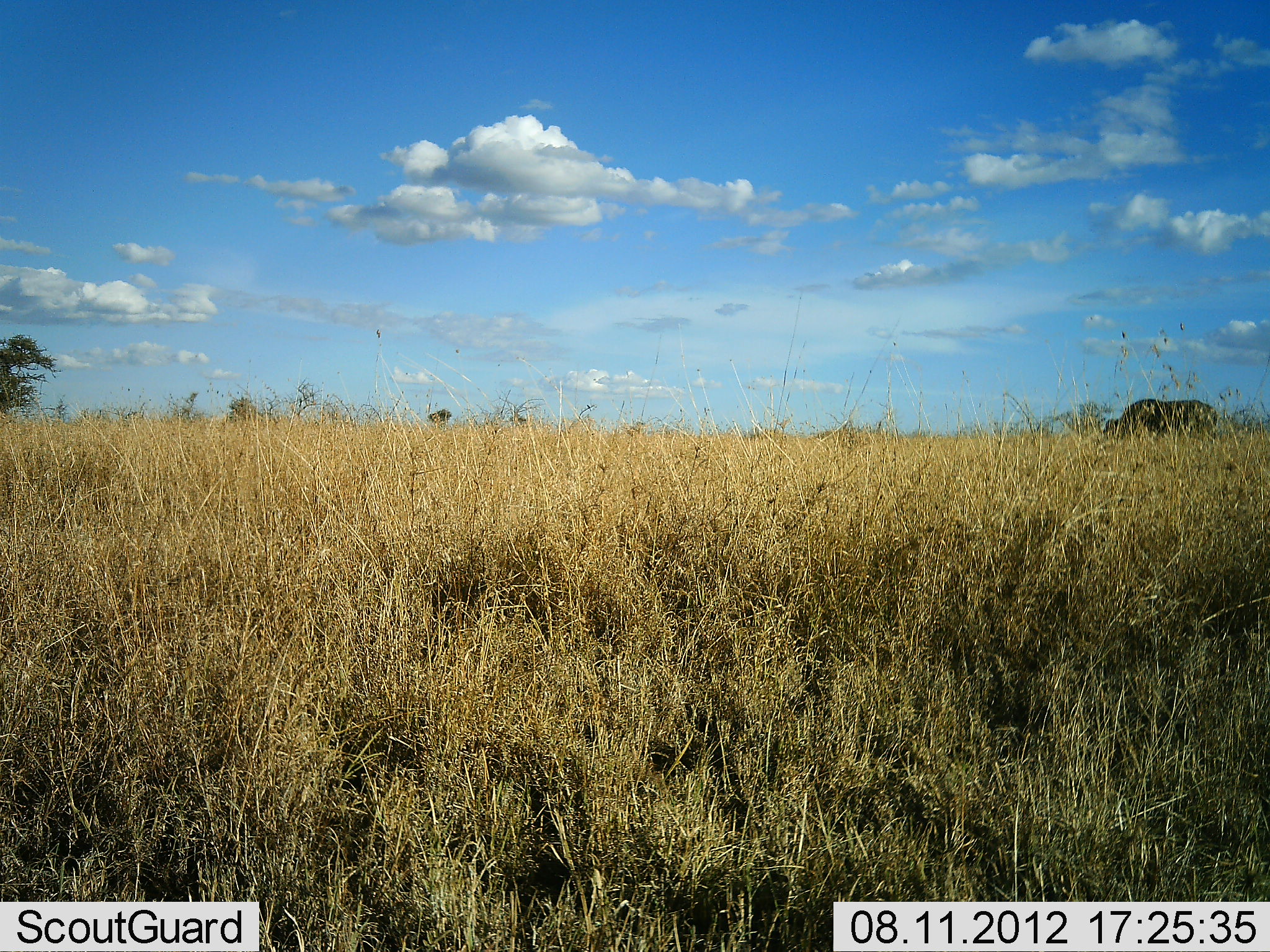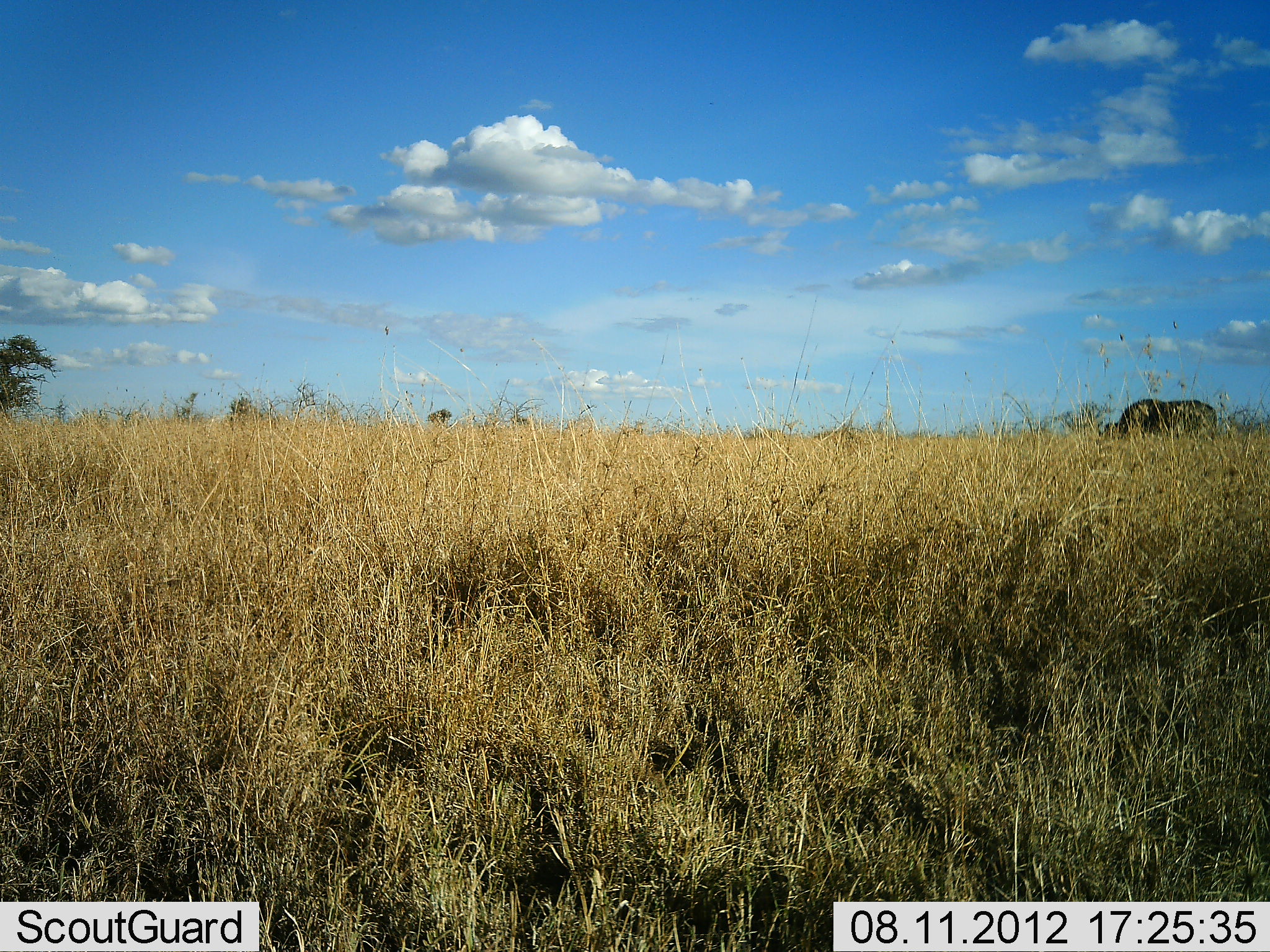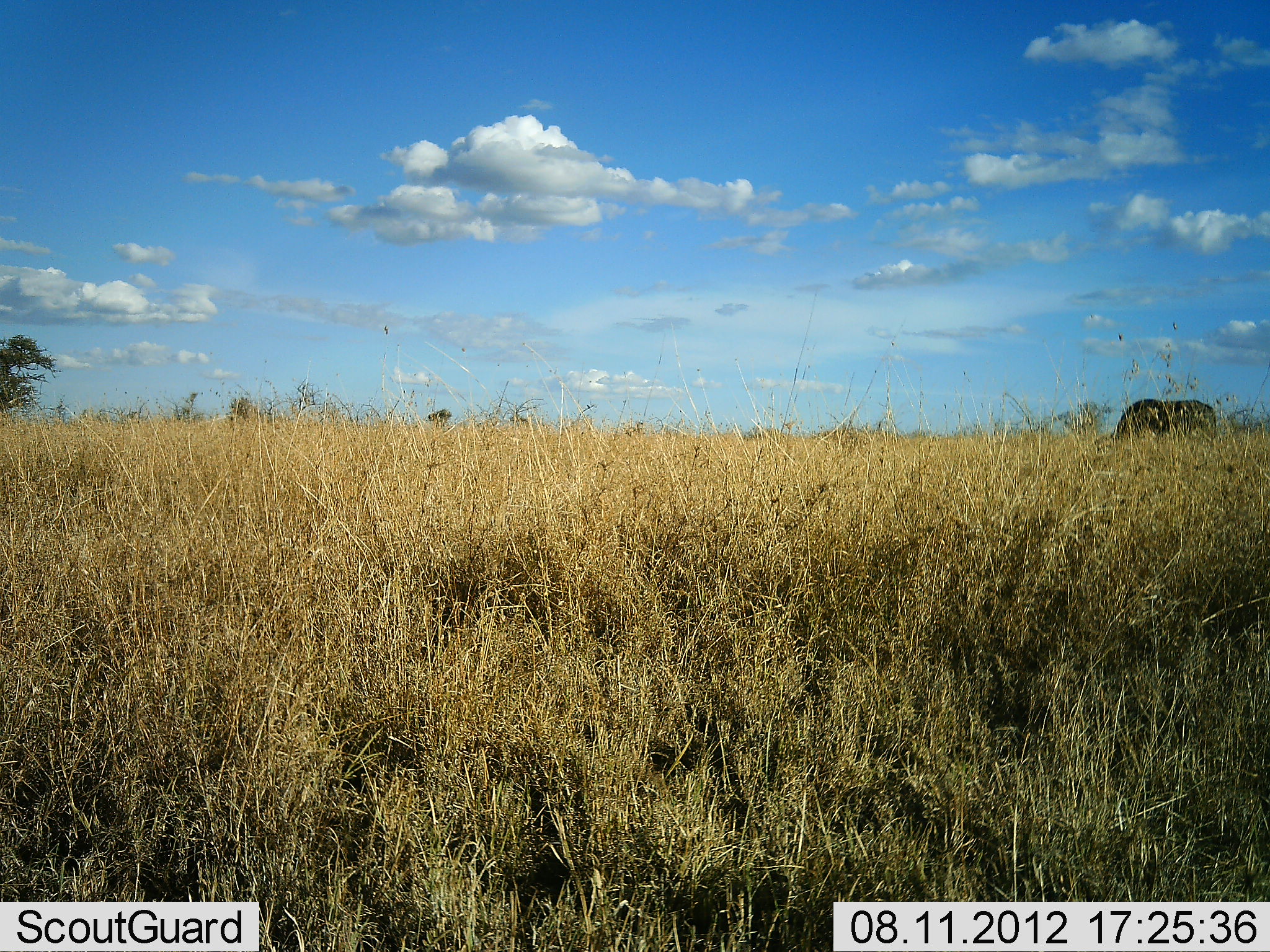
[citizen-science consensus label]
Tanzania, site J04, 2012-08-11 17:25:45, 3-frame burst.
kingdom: Animalia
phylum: Chordata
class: Mammalia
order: Artiodactyla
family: Bovidae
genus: Connochaetes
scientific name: Connochaetes taurinus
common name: blue wildebeest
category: wildebeest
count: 1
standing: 0%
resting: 0%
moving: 0%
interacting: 0%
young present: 0%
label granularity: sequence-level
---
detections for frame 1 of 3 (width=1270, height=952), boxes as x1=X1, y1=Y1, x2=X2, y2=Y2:
animal: x1=1105, y1=397, x2=1218, y2=441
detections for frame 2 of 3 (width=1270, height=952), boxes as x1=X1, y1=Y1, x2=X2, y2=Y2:
animal: x1=1105, y1=399, x2=1219, y2=440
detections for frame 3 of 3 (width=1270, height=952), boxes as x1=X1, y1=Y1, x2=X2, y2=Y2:
animal: x1=1111, y1=399, x2=1218, y2=441